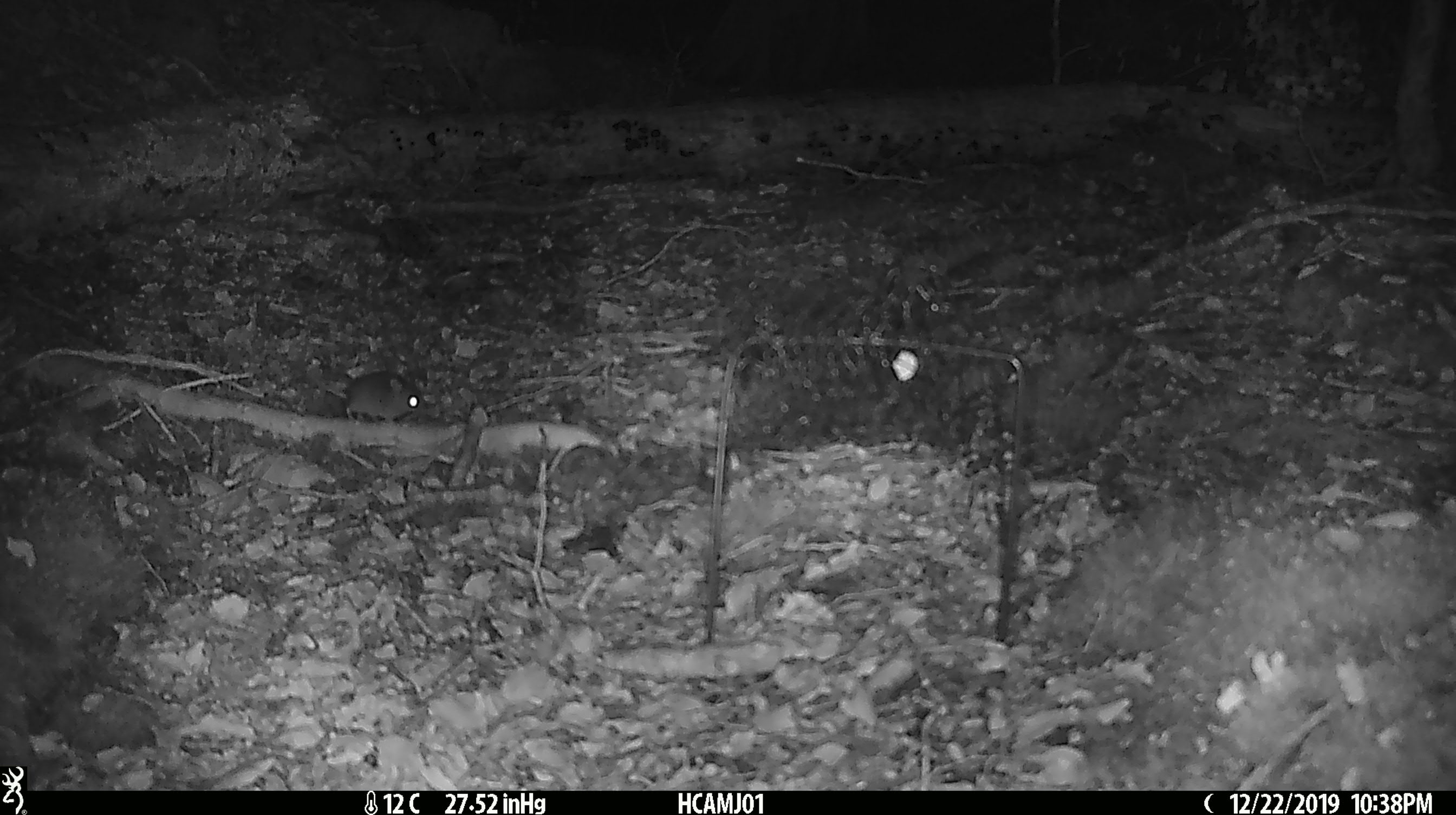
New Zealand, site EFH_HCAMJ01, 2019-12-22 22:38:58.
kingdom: Animalia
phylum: Chordata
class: Mammalia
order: Rodentia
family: Muridae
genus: Mus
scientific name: Mus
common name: mouse